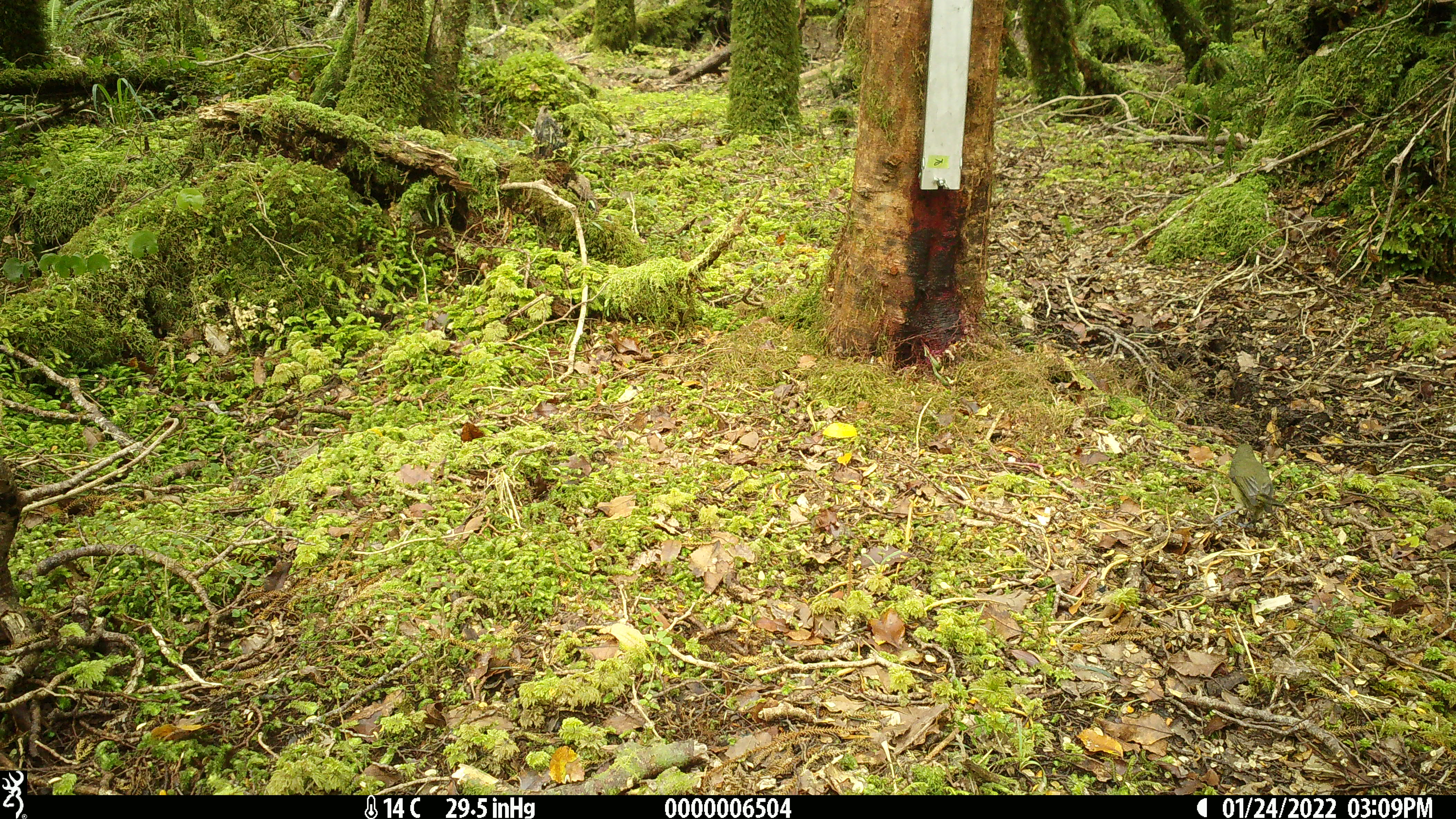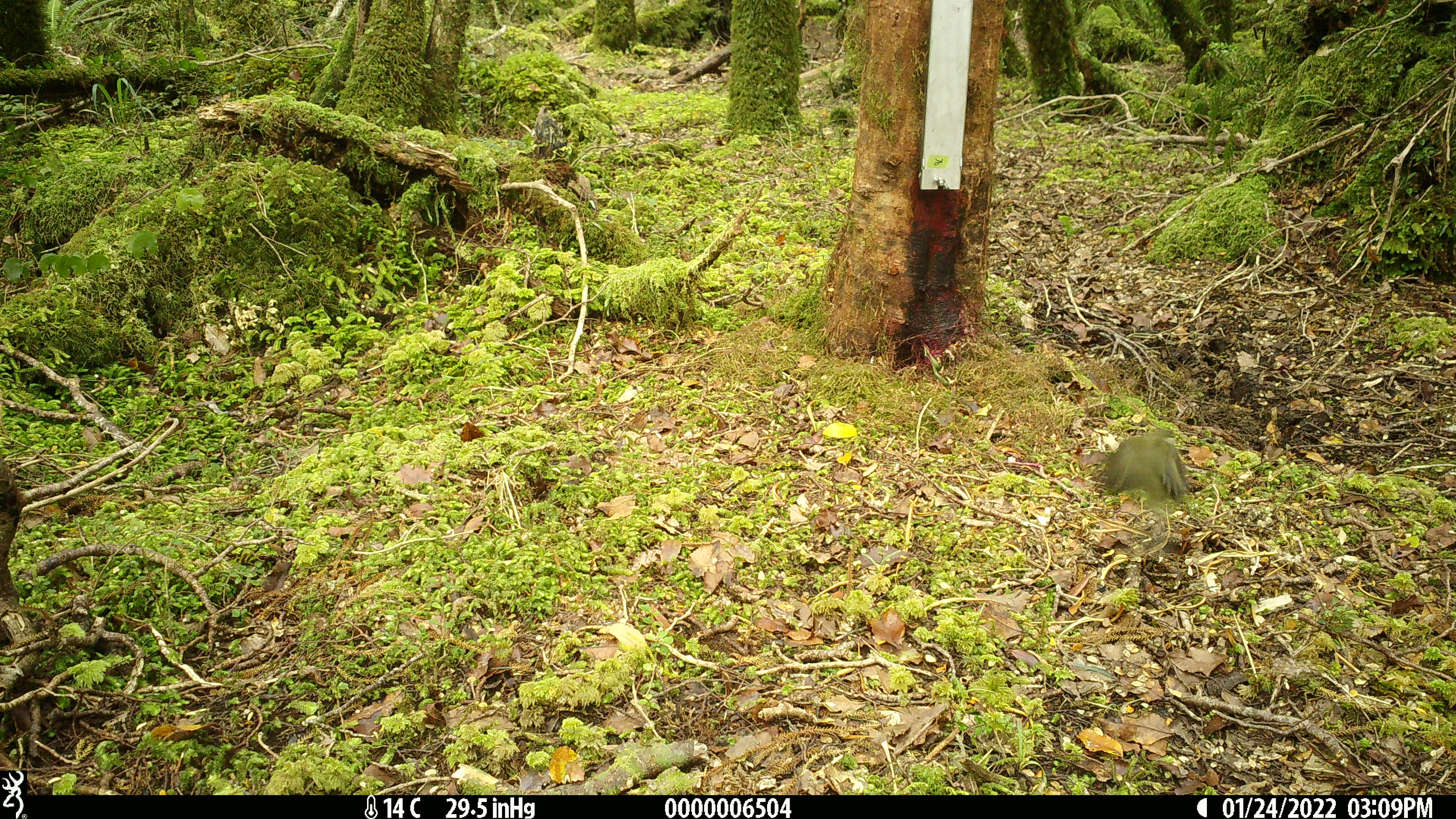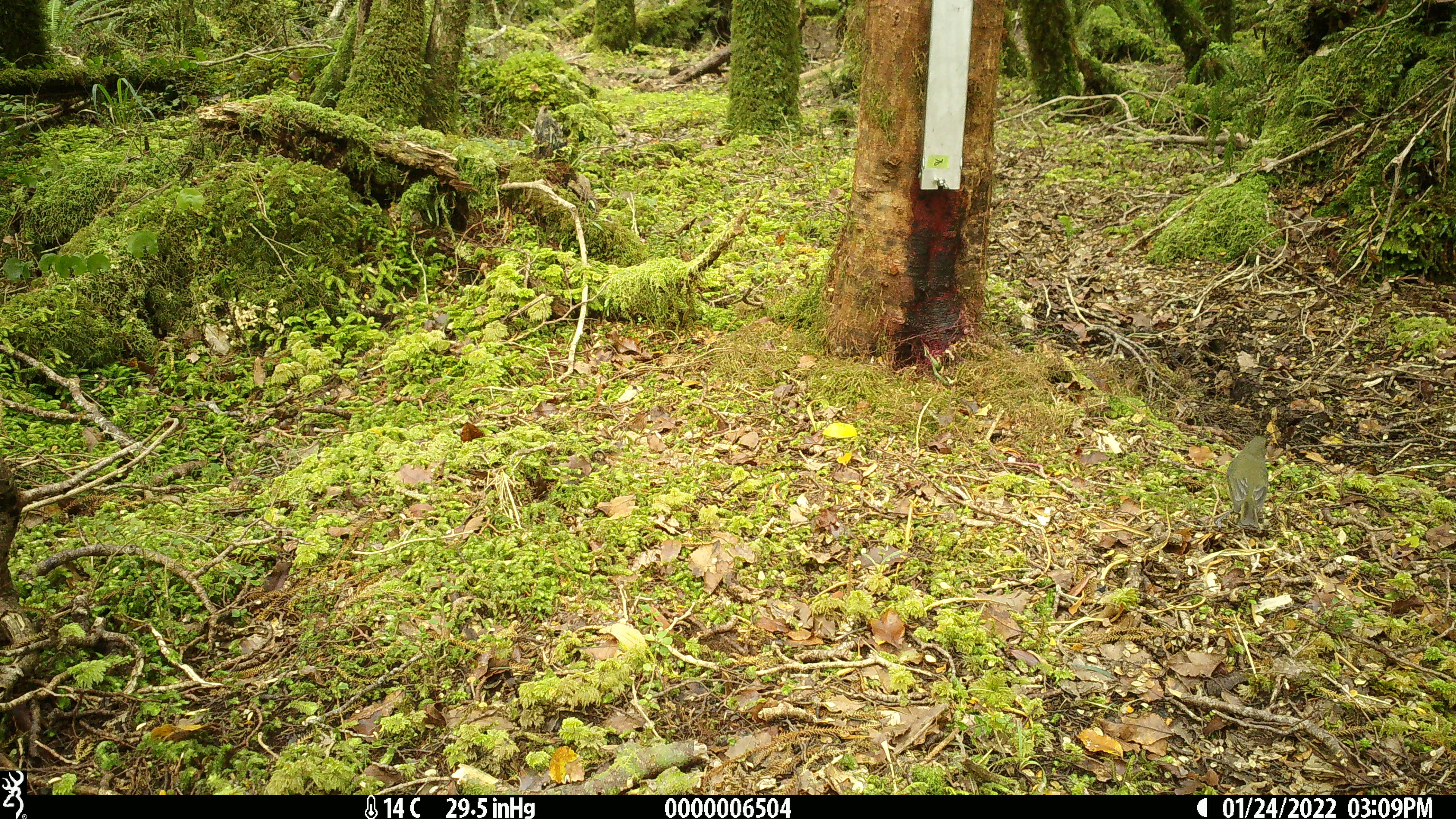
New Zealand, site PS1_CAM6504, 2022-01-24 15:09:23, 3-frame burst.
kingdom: Animalia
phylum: Chordata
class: Aves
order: Passeriformes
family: Meliphagidae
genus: Anthornis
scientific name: Anthornis melanura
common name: new zealand bellbird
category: bellbird